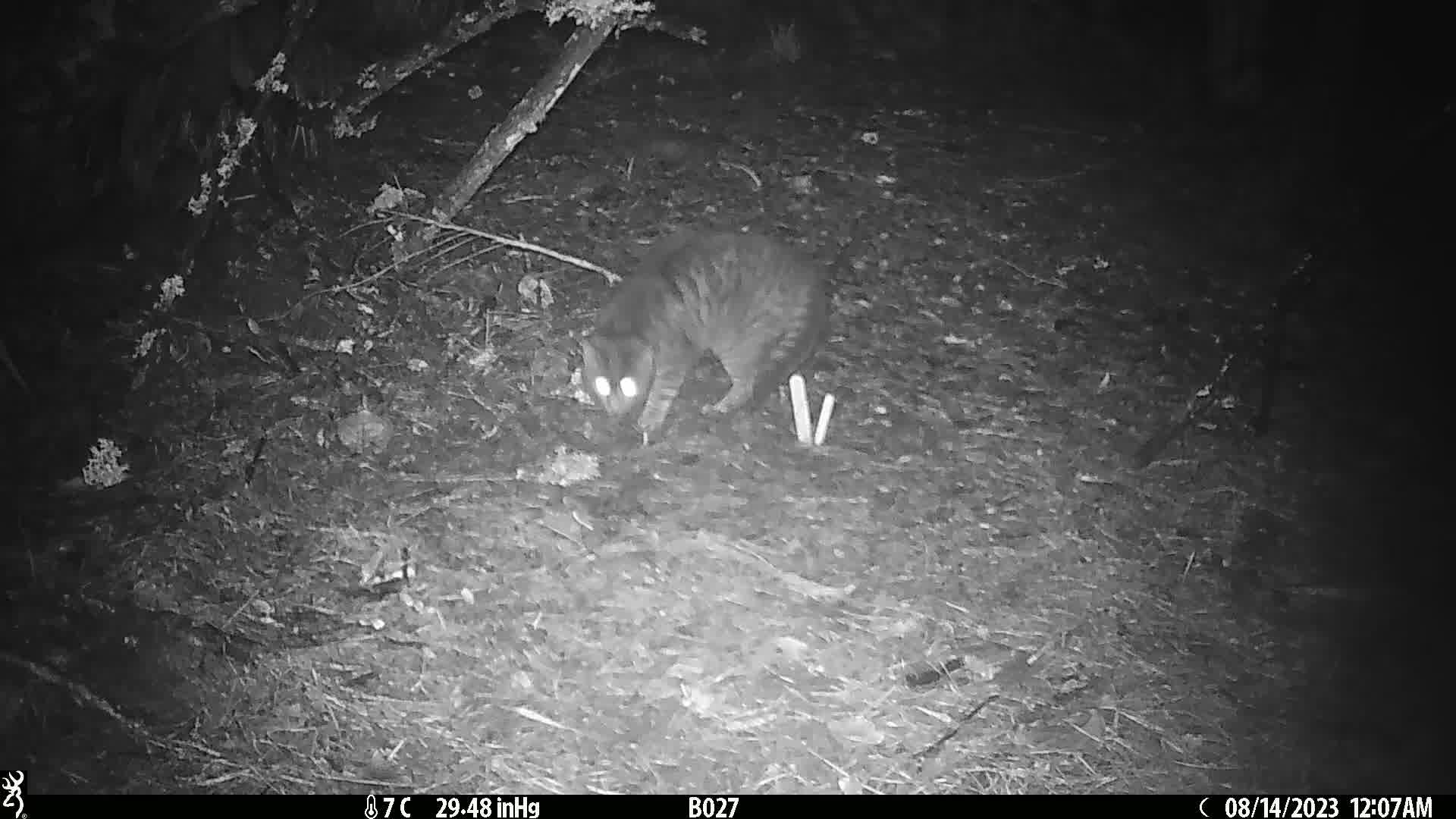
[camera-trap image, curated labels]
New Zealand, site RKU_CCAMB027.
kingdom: Animalia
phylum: Chordata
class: Mammalia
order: Carnivora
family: Felidae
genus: Felis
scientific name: Felis catus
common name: domestic cat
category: cat